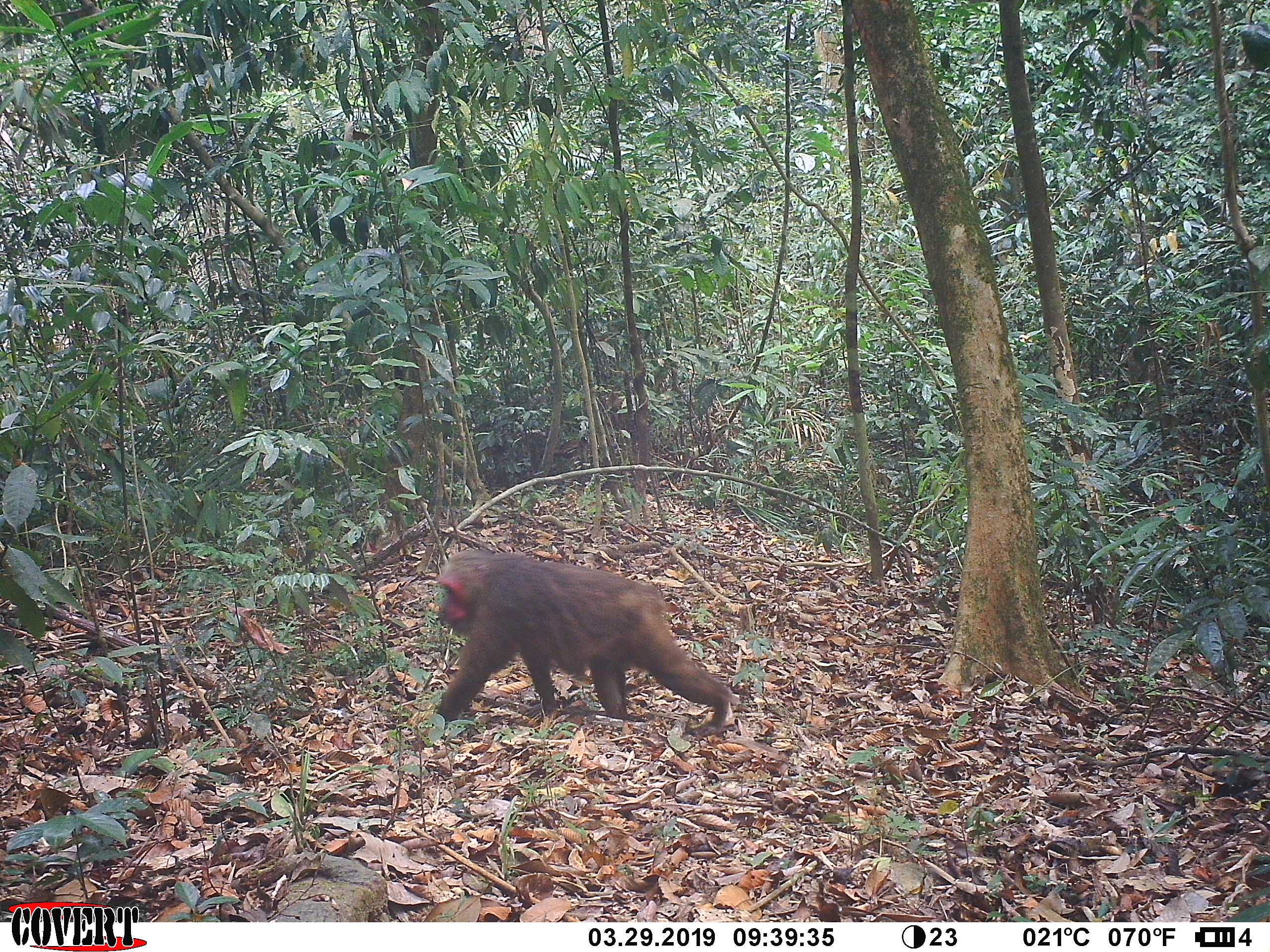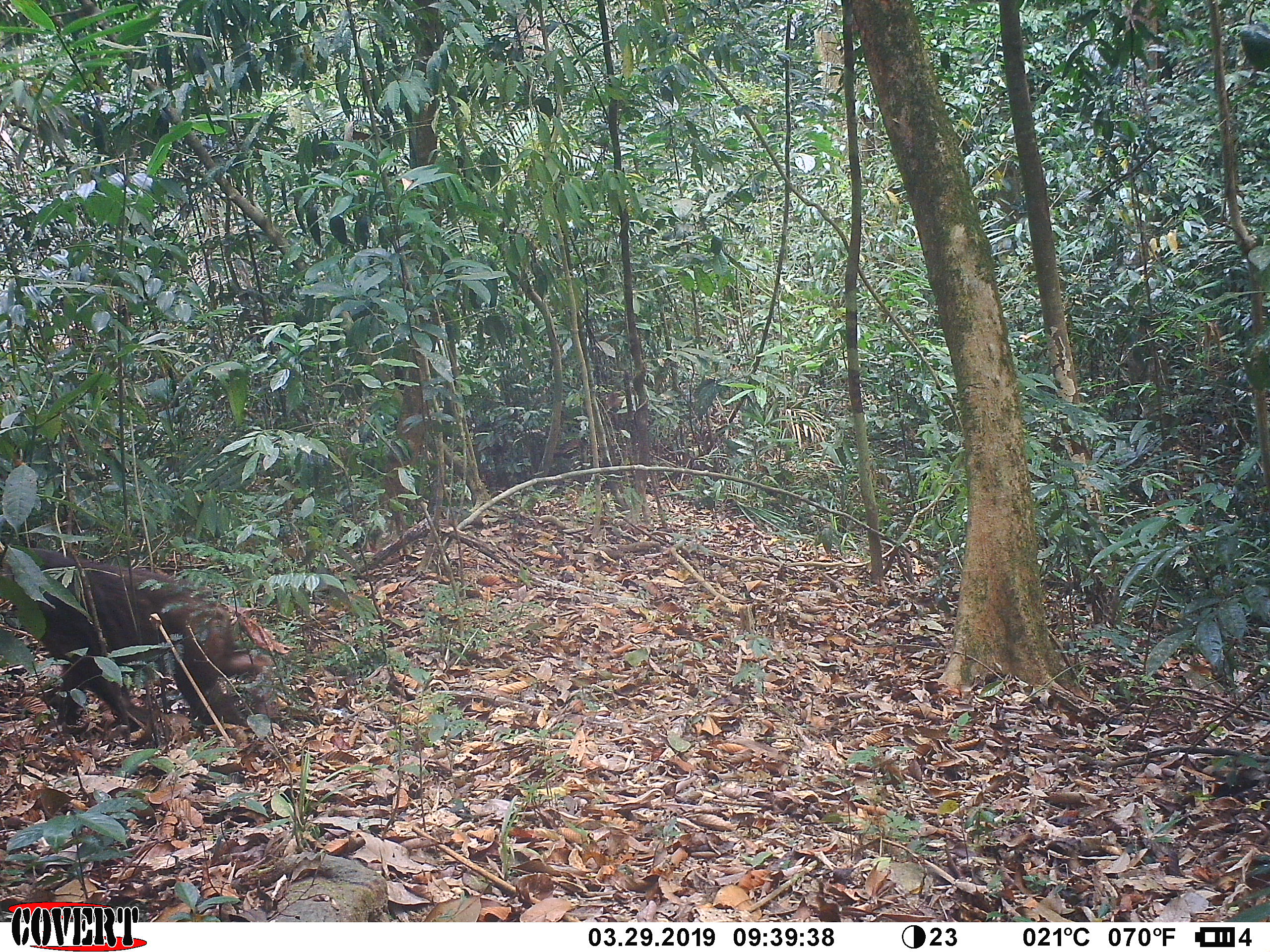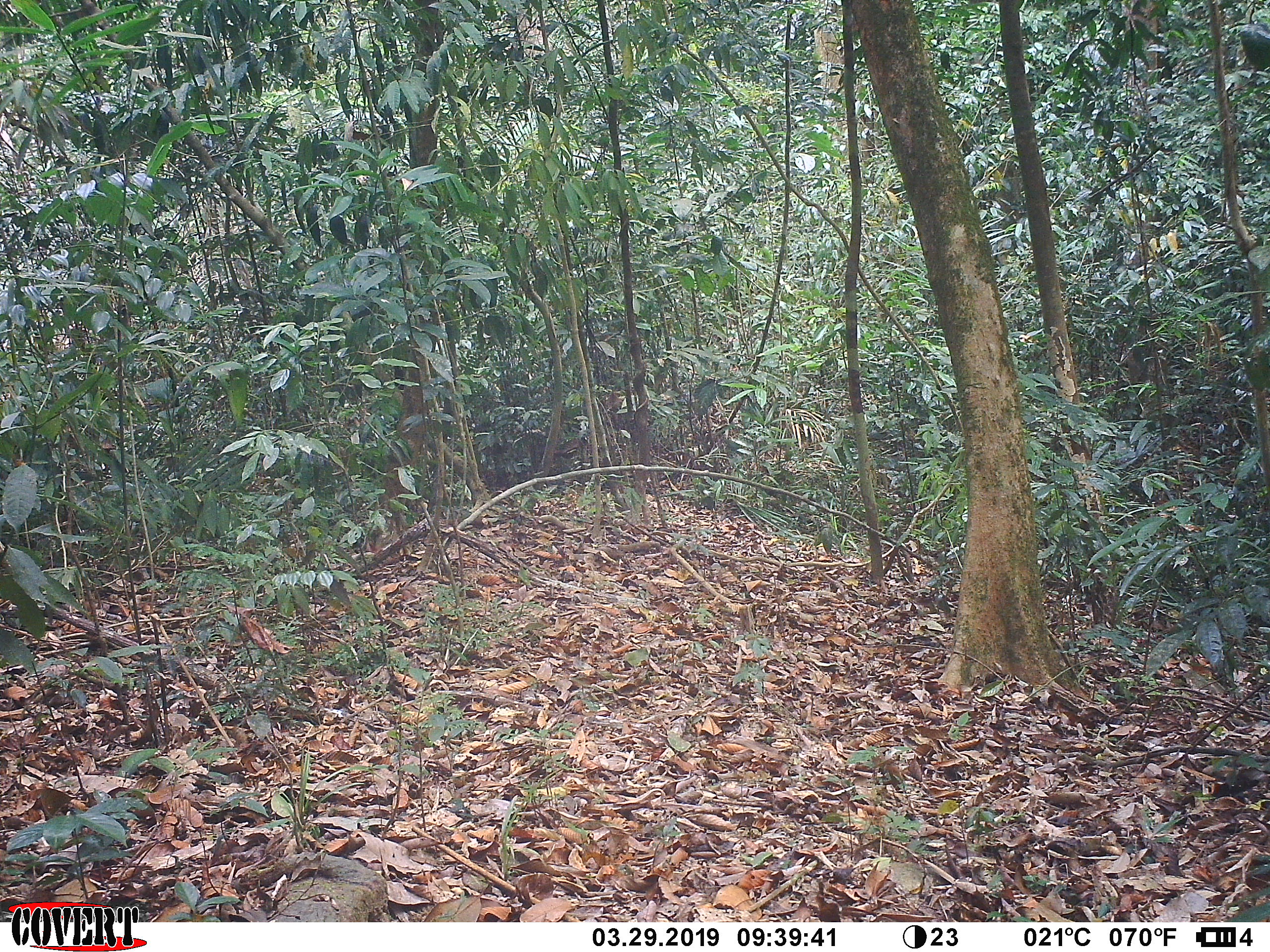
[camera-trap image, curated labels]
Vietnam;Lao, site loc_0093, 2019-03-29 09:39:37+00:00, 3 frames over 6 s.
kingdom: Animalia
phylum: Chordata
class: Mammalia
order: Primates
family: Cercopithecidae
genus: Macaca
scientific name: Macaca arctoides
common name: stump-tailed macaque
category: stump tailed macaque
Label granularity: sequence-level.